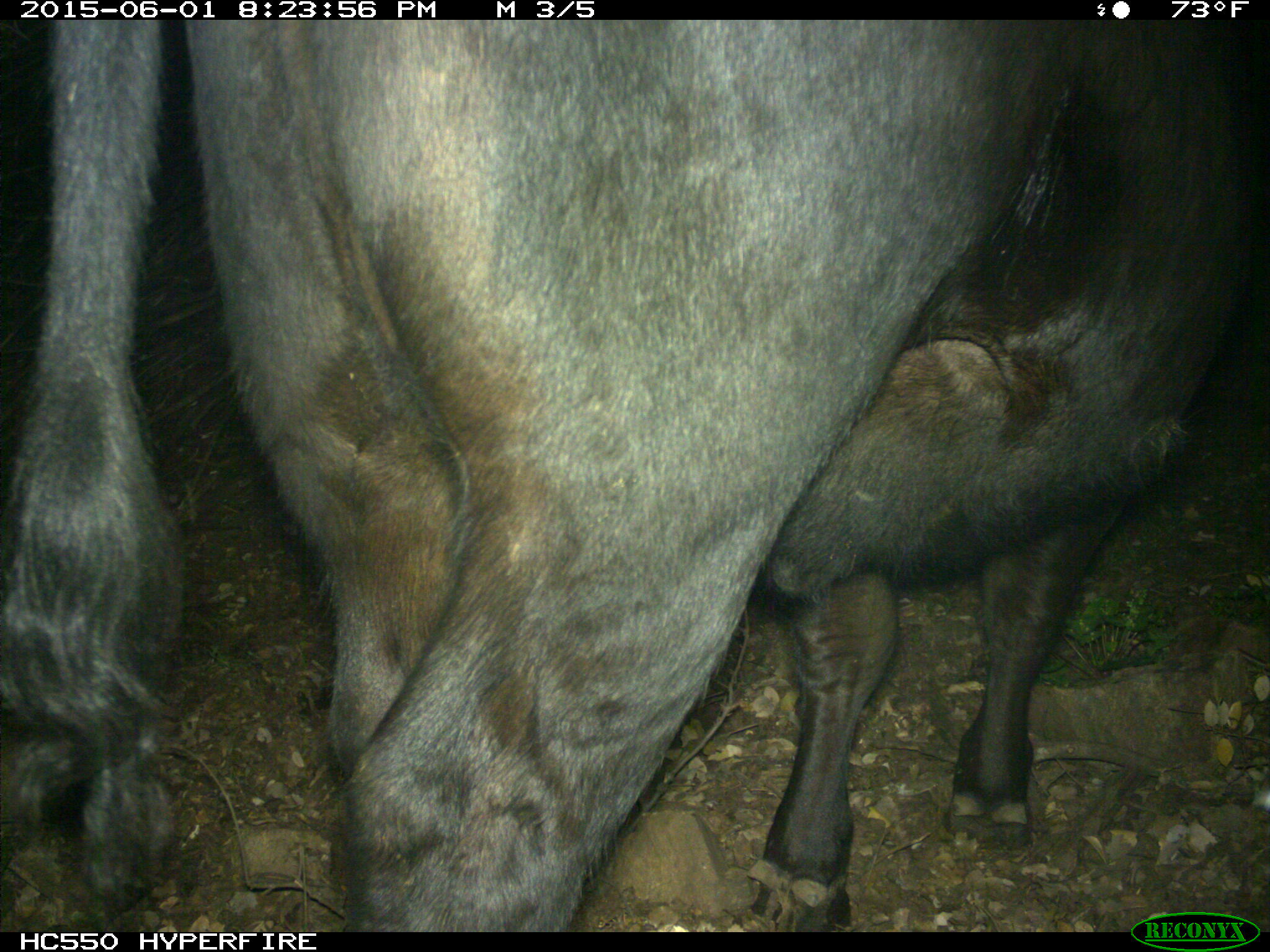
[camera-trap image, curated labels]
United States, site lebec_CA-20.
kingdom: Animalia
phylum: Chordata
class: Mammalia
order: Artiodactyla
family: Bovidae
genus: Bos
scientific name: Bos taurus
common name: domestic cow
Bos taurus (domestic cow).